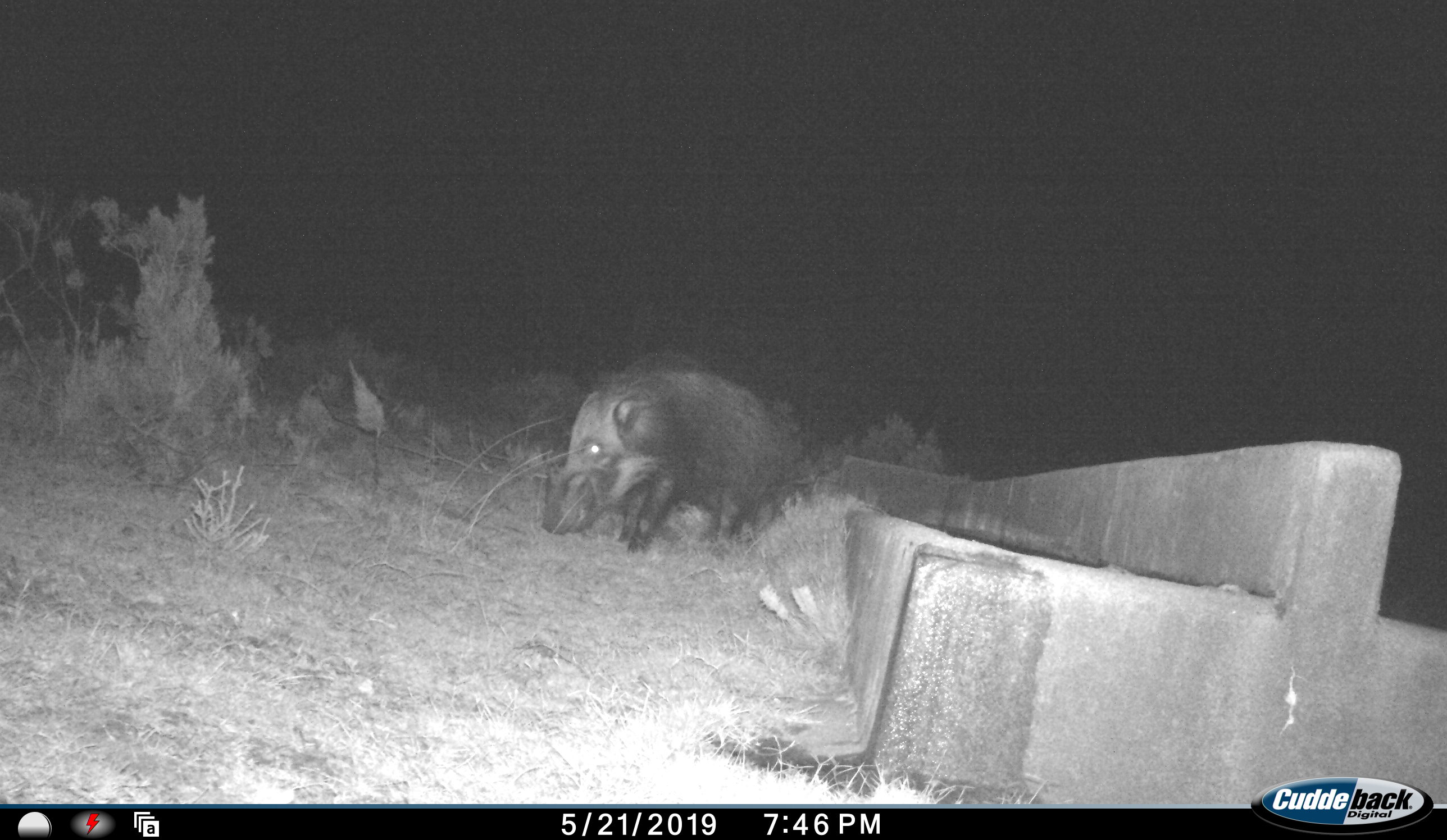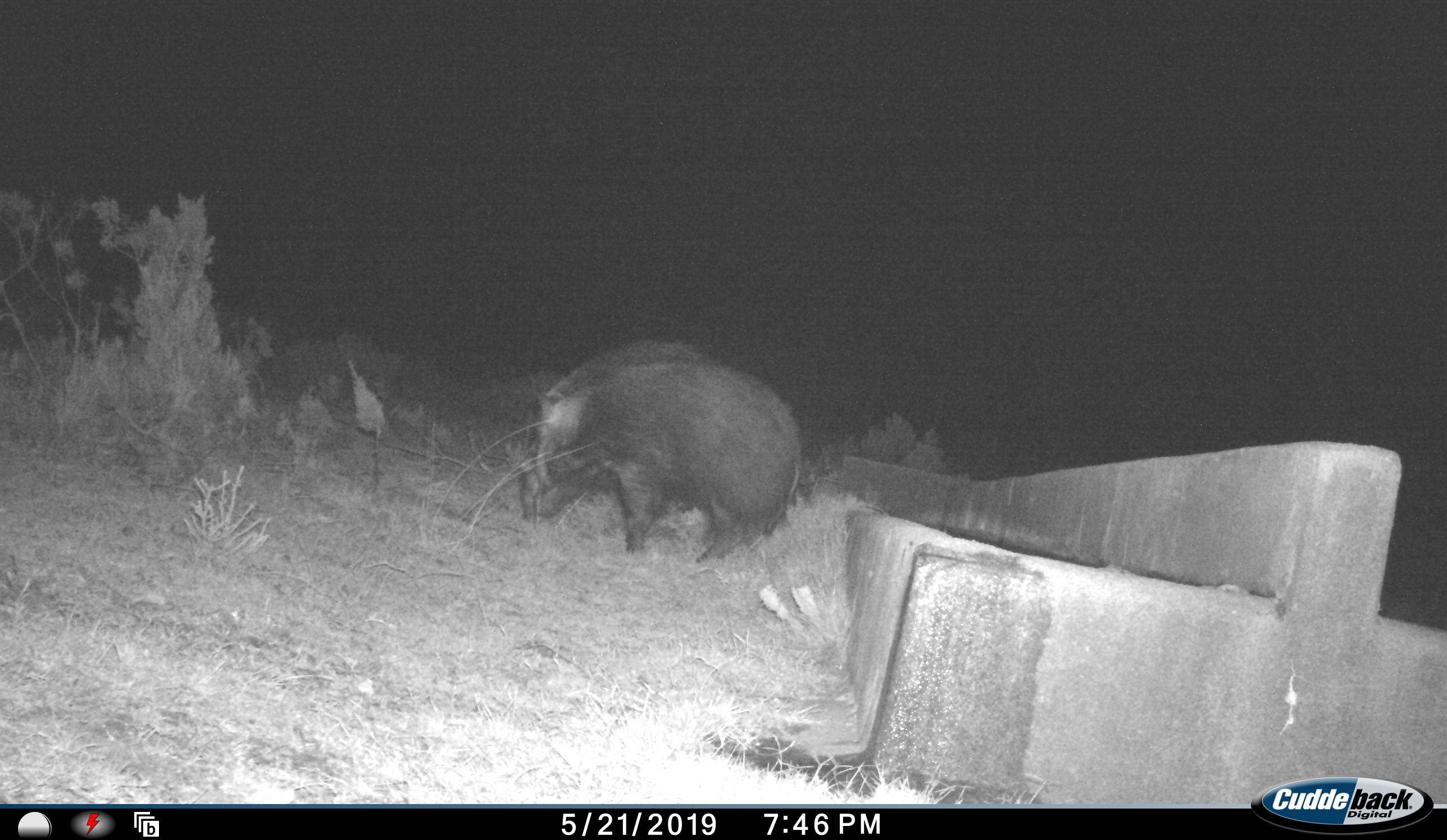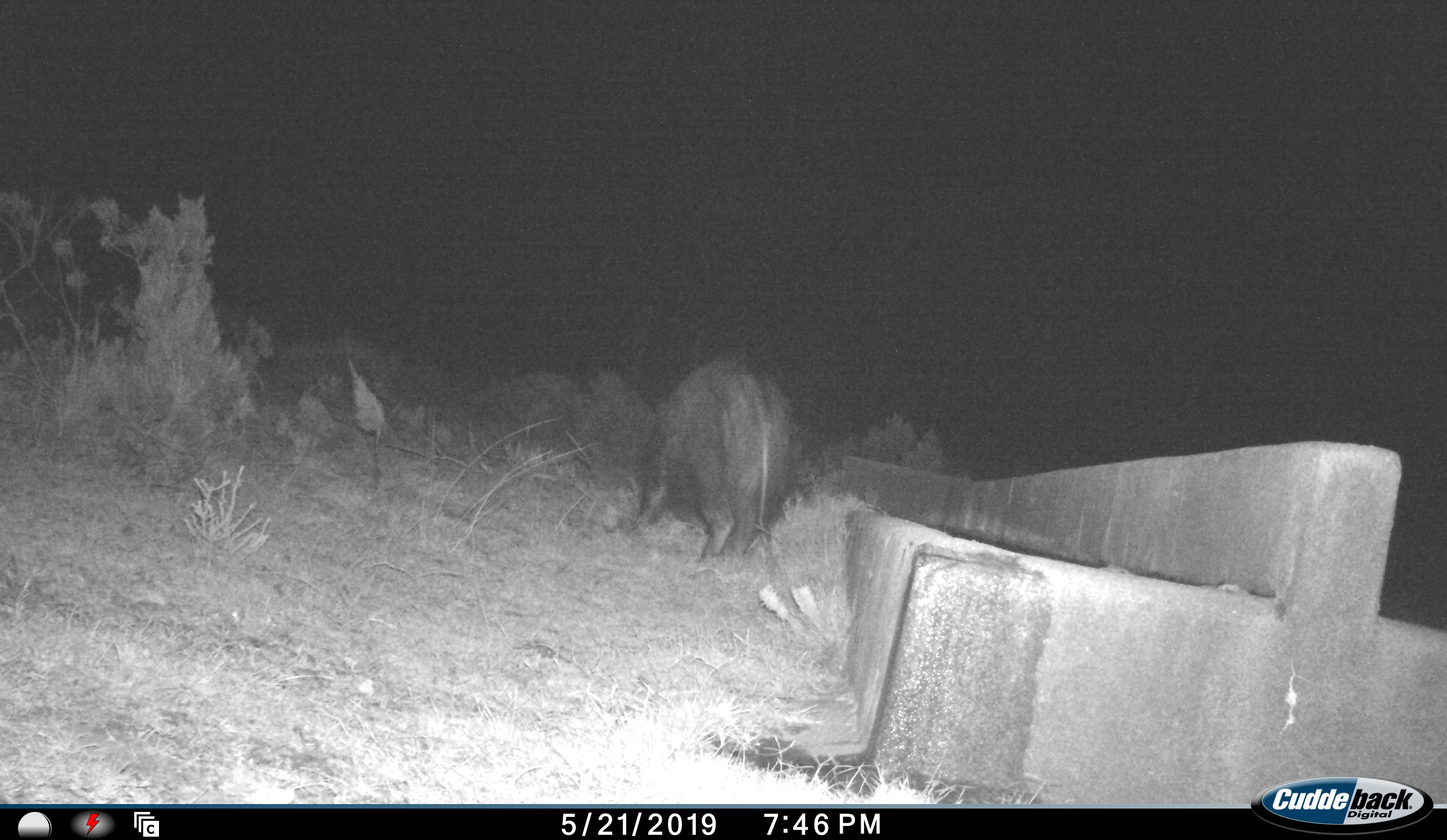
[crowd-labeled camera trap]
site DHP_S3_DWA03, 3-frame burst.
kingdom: Animalia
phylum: Chordata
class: Mammalia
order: Artiodactyla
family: Suidae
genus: Potamochoerus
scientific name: Potamochoerus larvatus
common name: bushpig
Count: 1.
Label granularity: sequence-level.